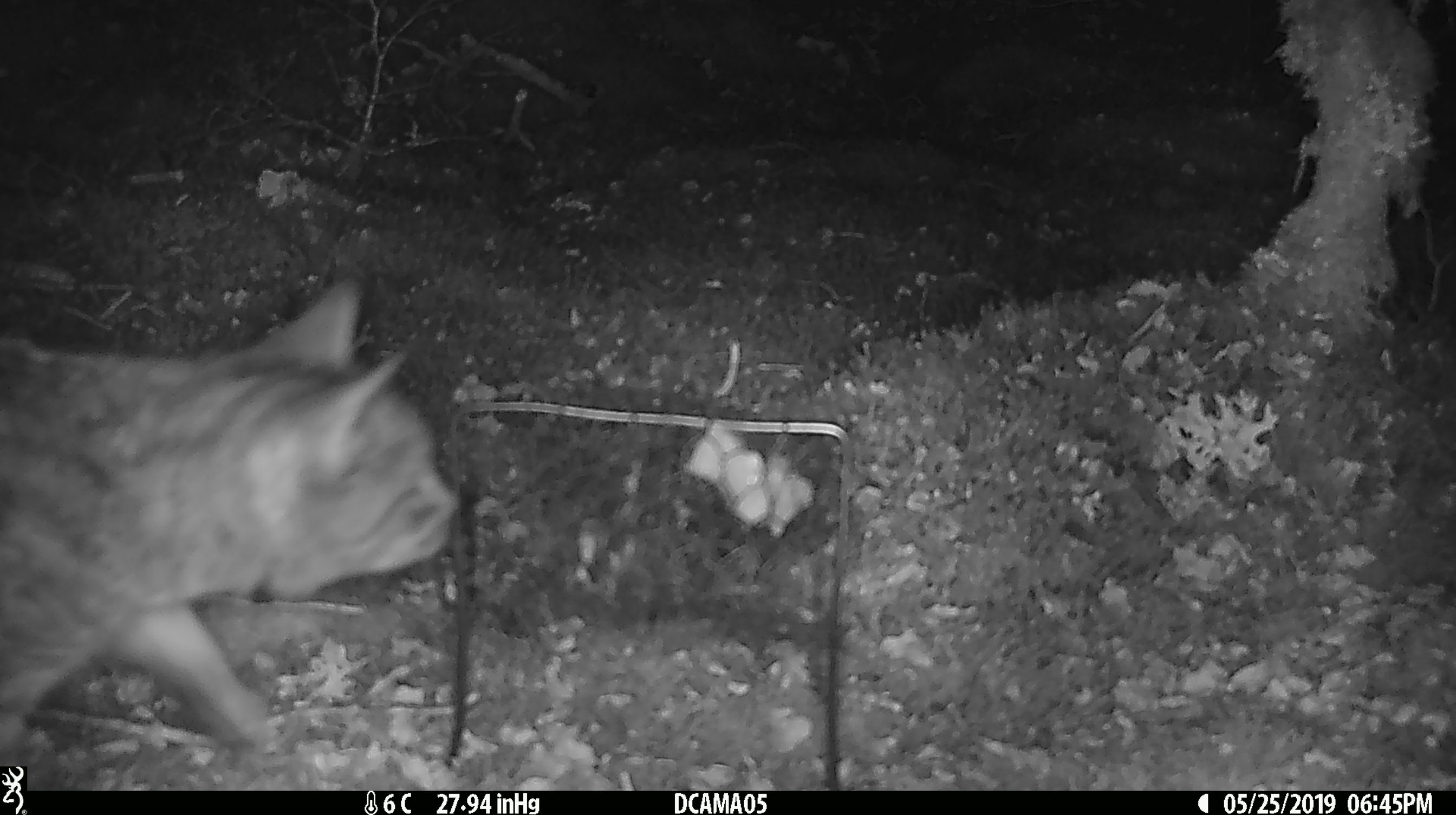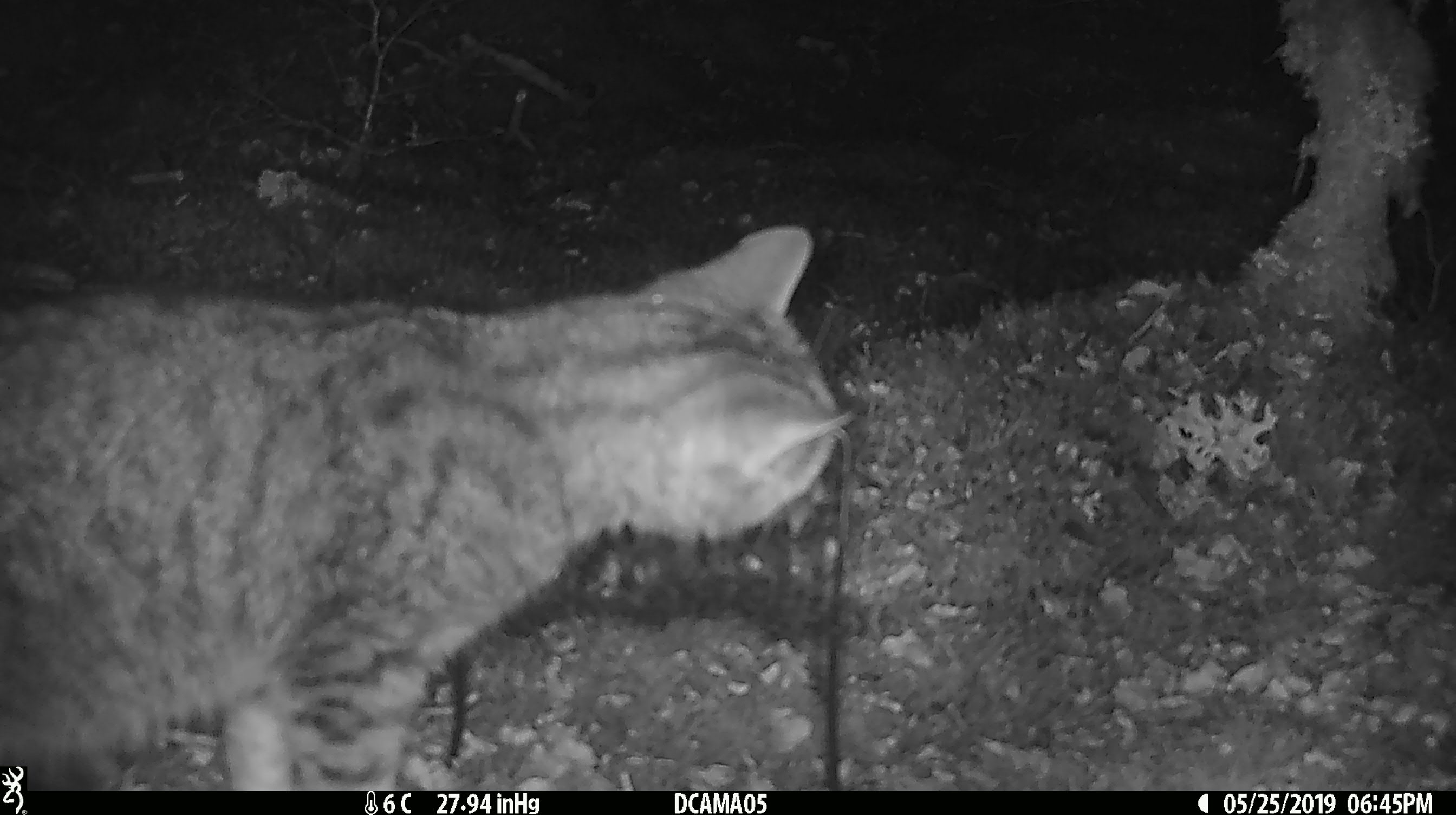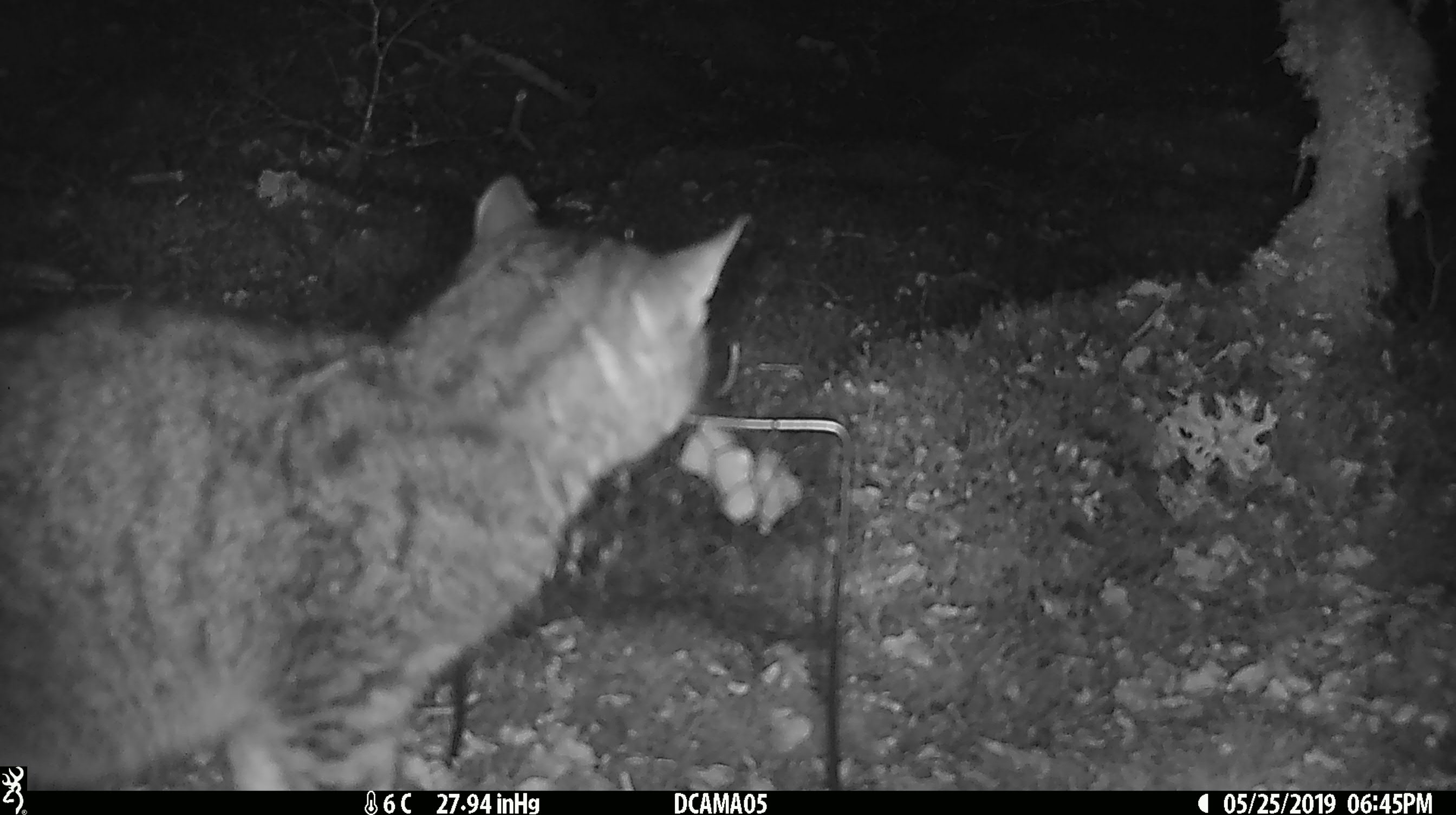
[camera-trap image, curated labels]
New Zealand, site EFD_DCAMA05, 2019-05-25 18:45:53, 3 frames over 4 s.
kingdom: Animalia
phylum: Chordata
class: Mammalia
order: Carnivora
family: Felidae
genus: Felis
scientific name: Felis catus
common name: domestic cat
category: cat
Cat (domestic cat) (Felis catus).